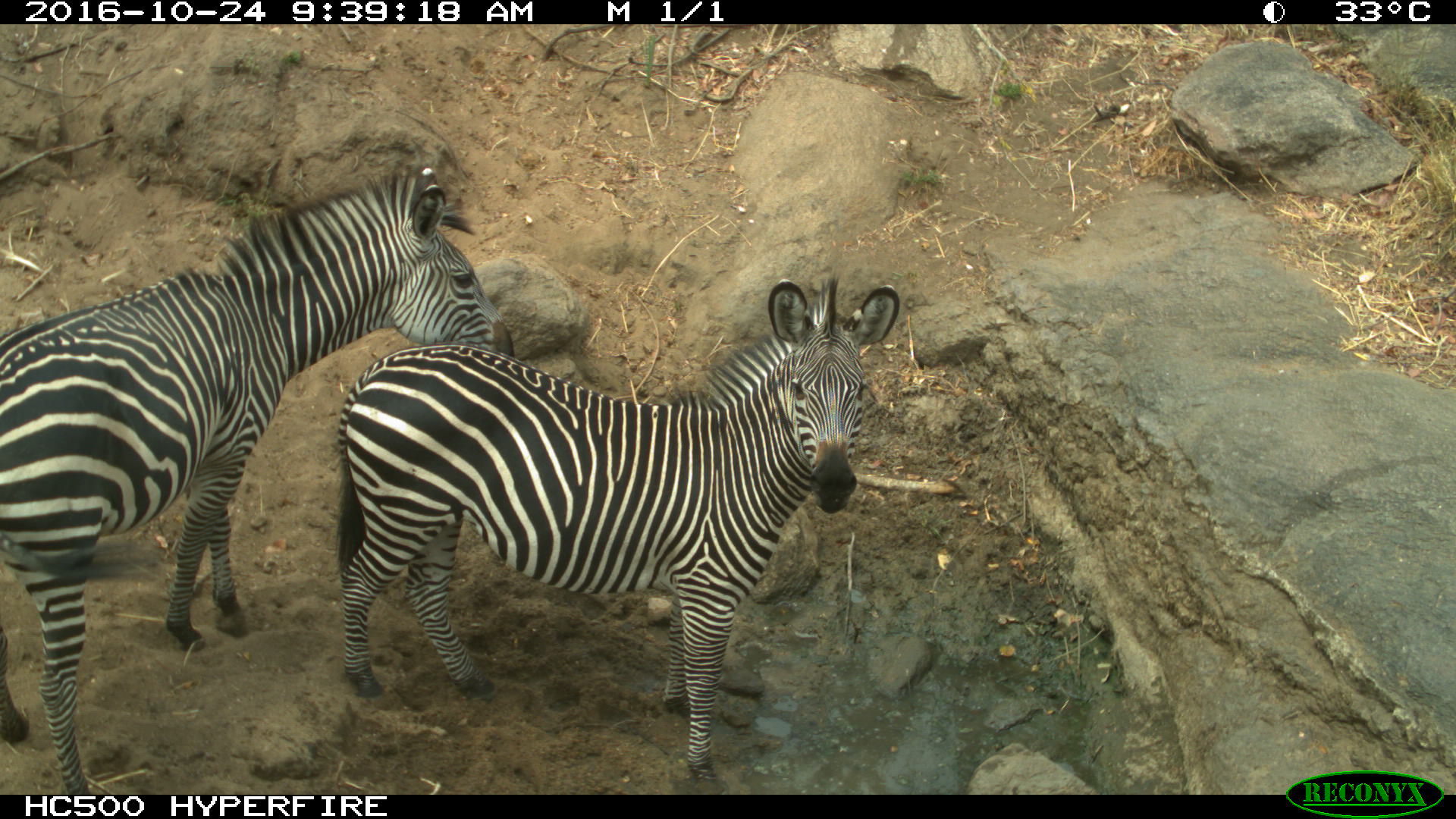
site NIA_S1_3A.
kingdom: Animalia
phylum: Chordata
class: Mammalia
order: Perissodactyla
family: Equidae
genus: Equus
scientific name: Equus quagga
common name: plains zebra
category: zebraplains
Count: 2.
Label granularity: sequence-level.